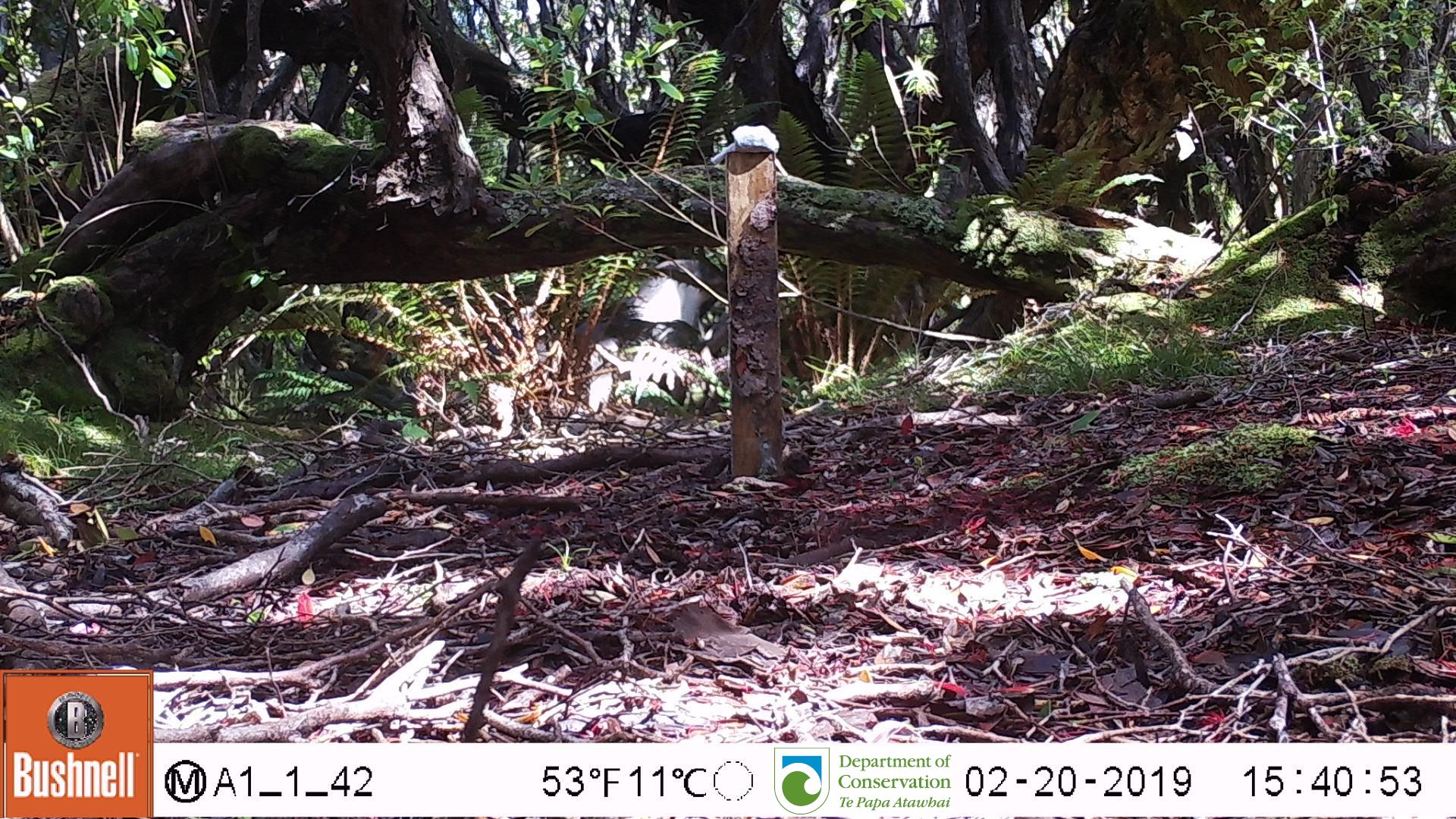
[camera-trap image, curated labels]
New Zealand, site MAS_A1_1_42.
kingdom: Animalia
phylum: Chordata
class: Mammalia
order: Carnivora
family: Otariidae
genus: Phocarctos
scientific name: Phocarctos hookeri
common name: new zealand sea lion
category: sealion